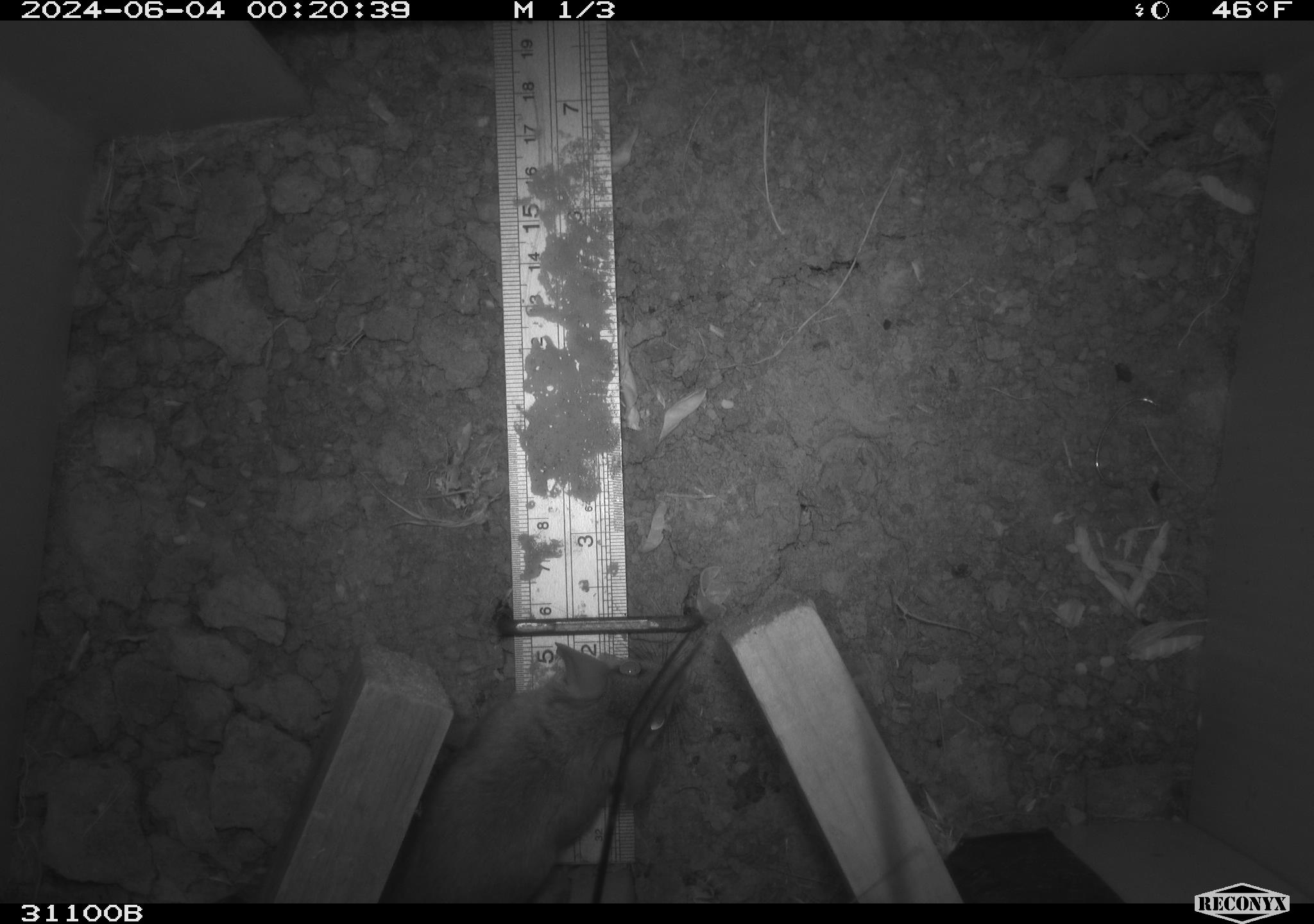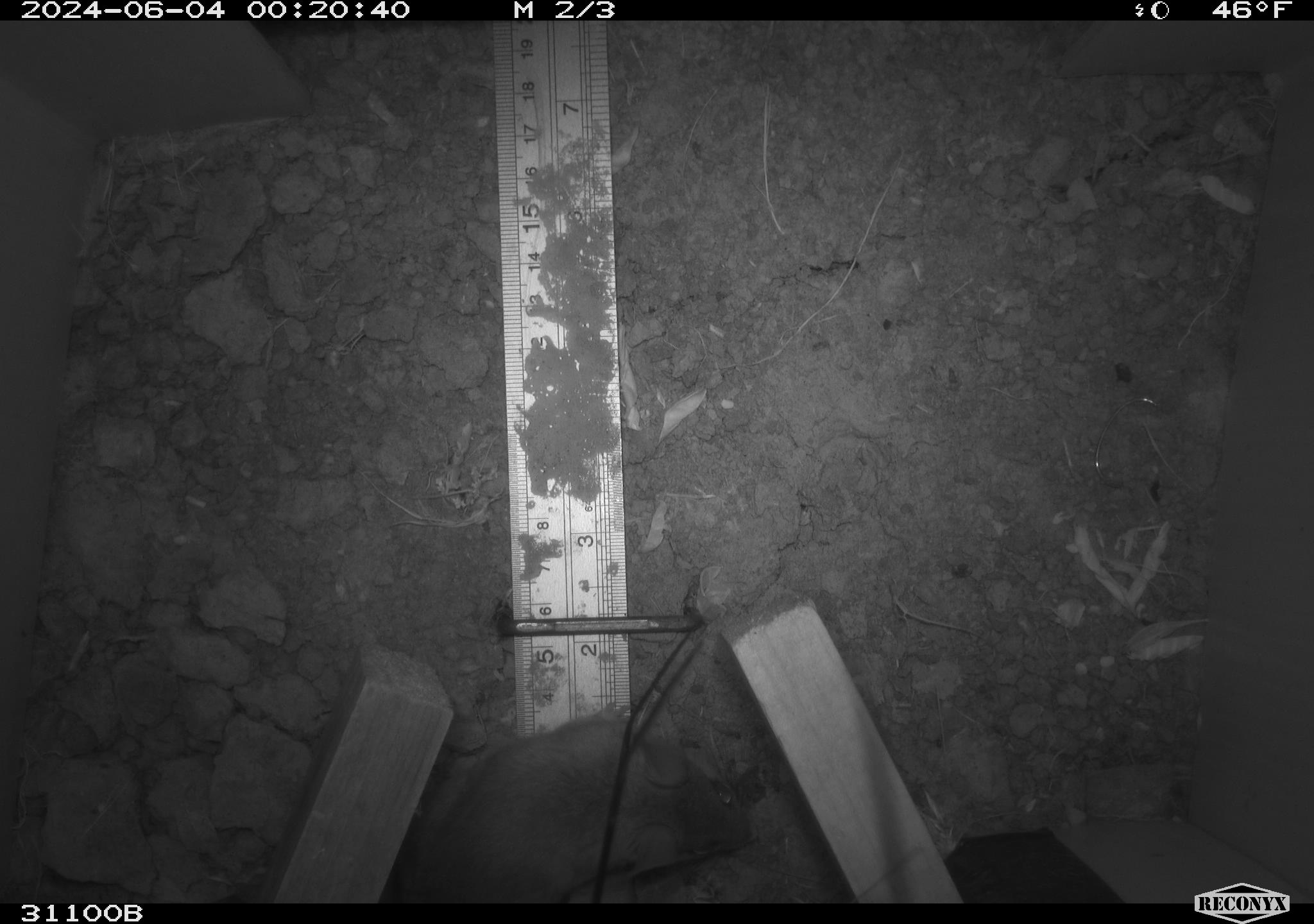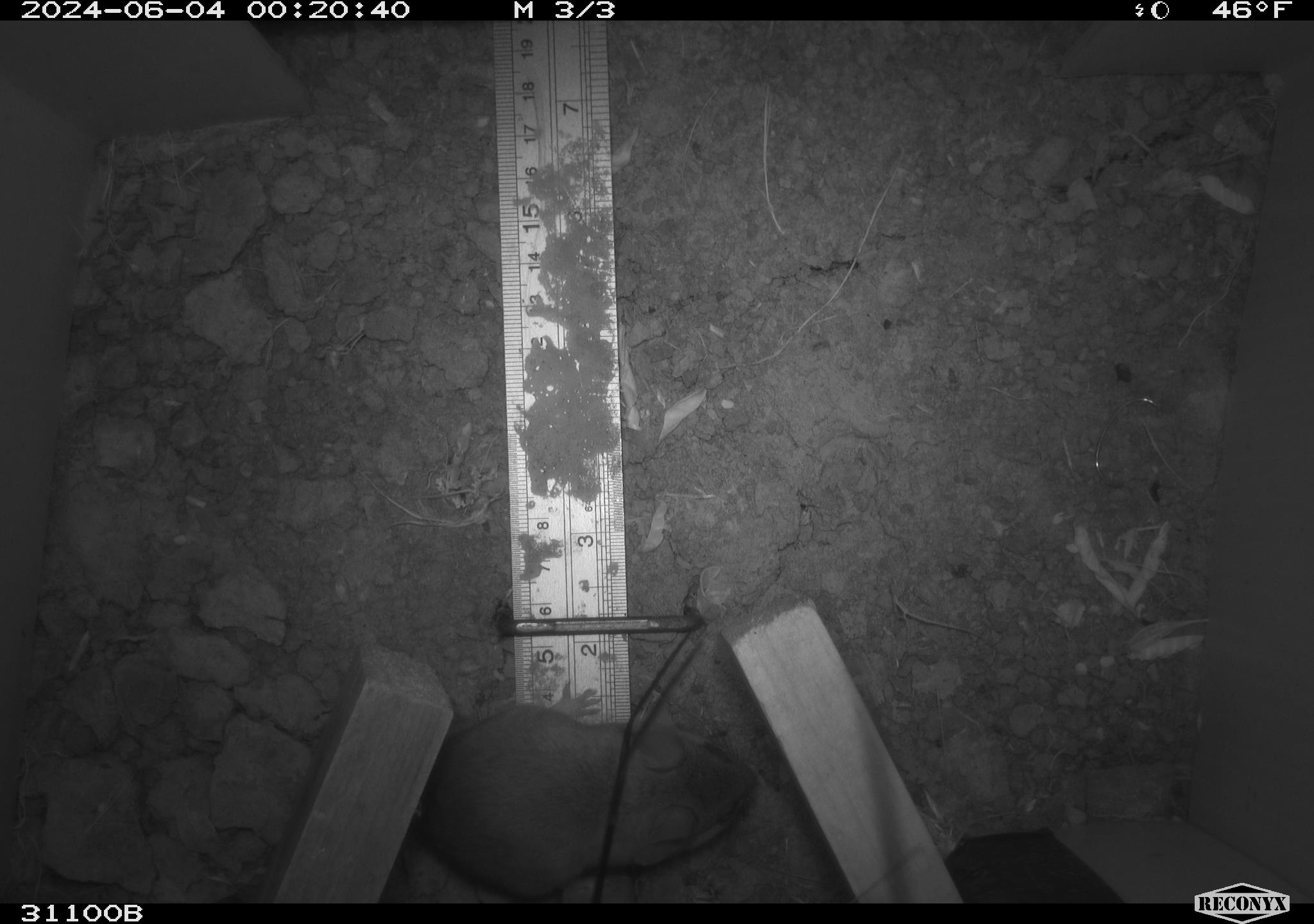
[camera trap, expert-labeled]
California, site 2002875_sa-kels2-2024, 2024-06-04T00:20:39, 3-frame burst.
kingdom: Animalia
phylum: Chordata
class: Mammalia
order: Rodentia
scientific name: Rodentia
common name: rodent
Rodent (Rodentia).